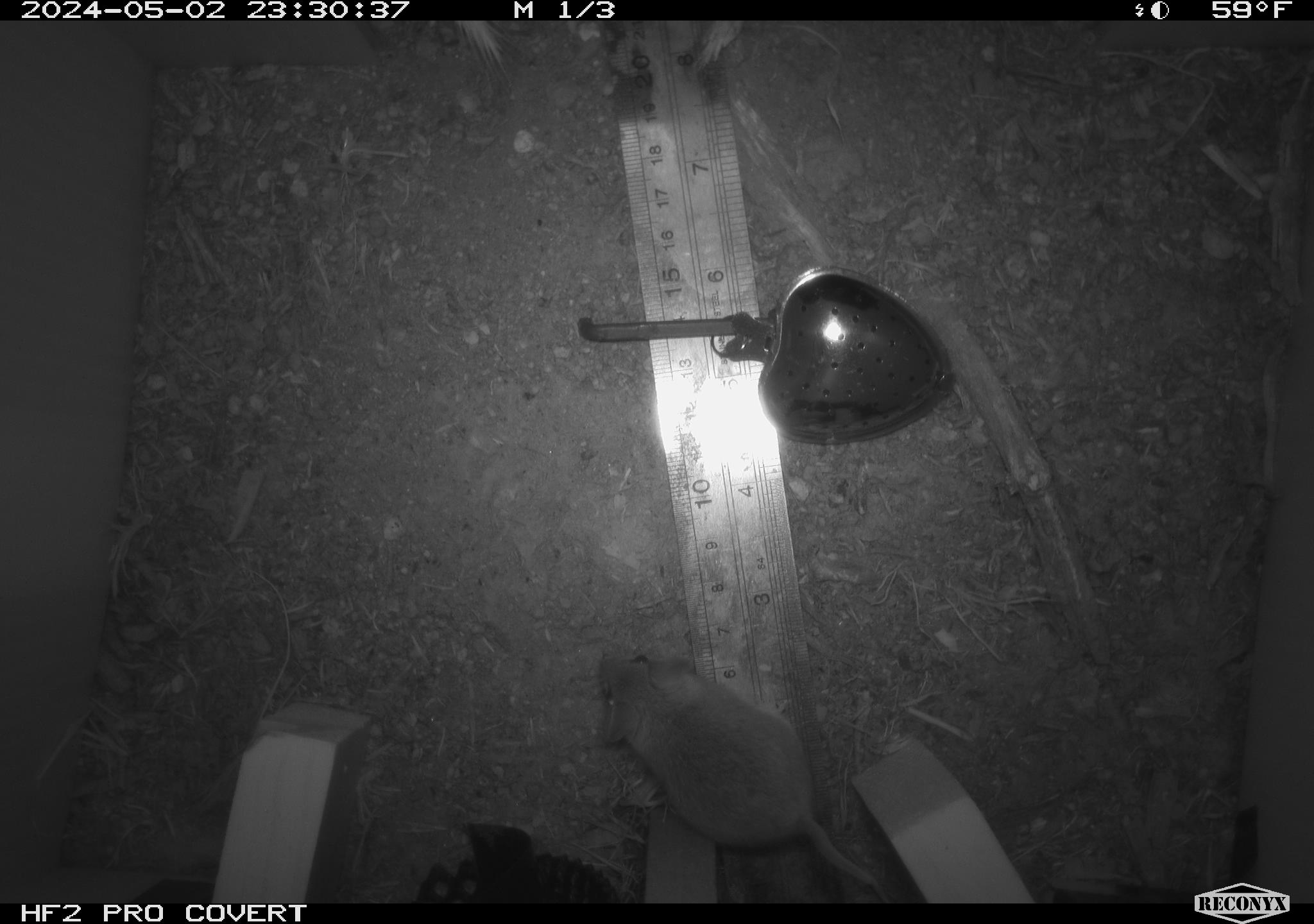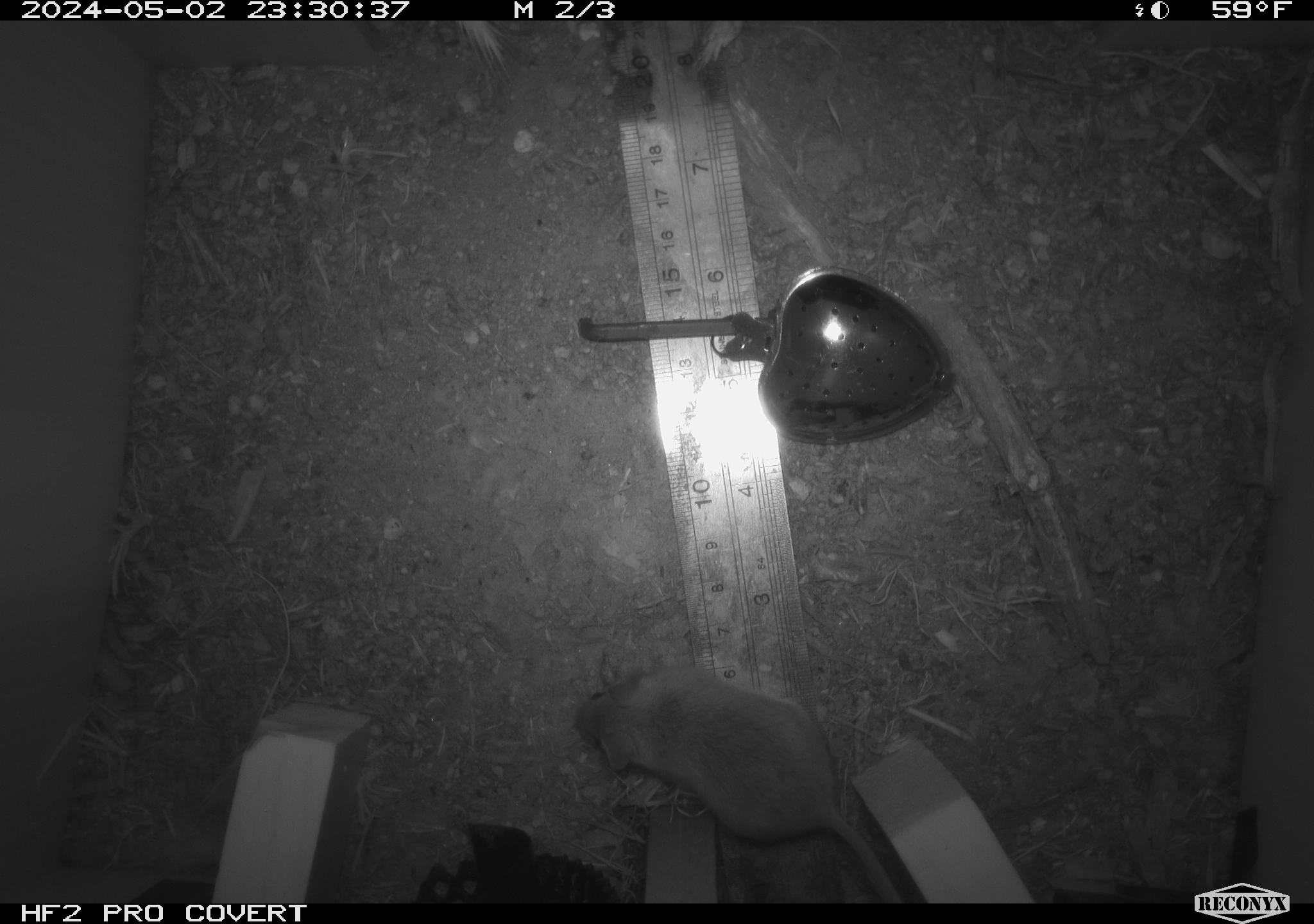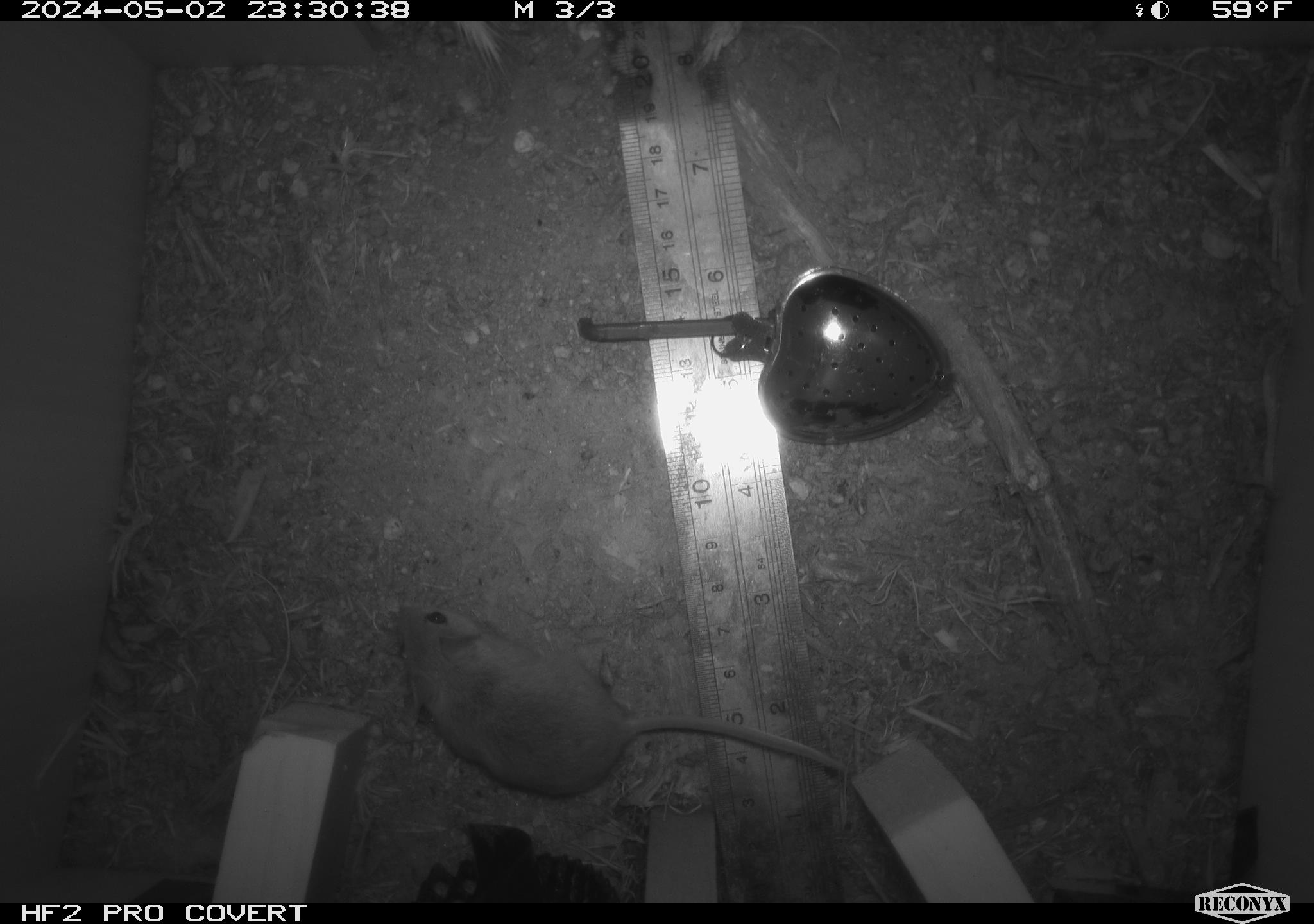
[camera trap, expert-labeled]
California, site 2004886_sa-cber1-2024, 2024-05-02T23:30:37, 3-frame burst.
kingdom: Animalia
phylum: Chordata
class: Mammalia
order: Rodentia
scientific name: Rodentia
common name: mouse species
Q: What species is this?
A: Mouse species (Rodentia).